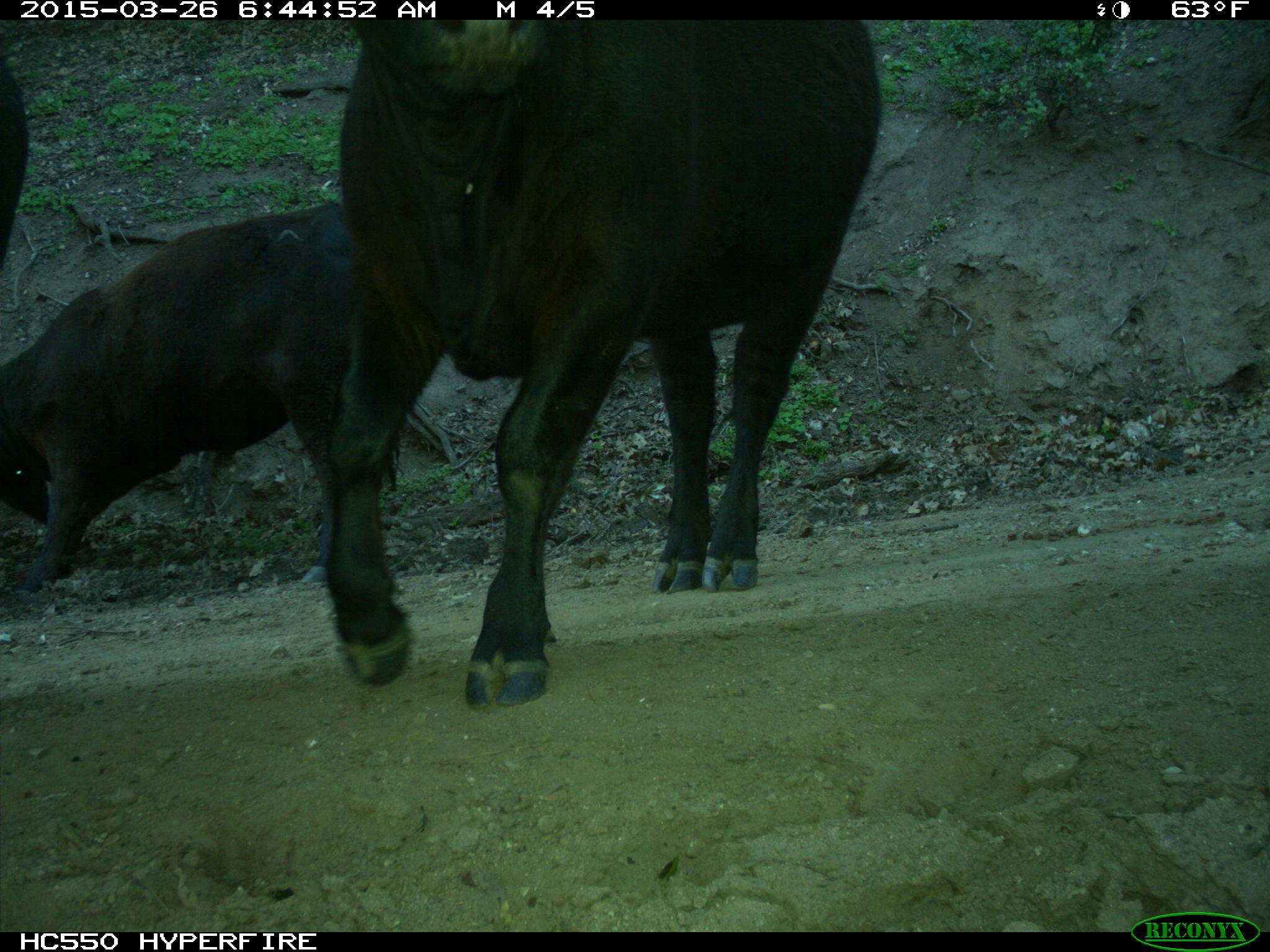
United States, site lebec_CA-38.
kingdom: Animalia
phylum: Chordata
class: Mammalia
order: Artiodactyla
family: Bovidae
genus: Bos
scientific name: Bos taurus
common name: domestic cow